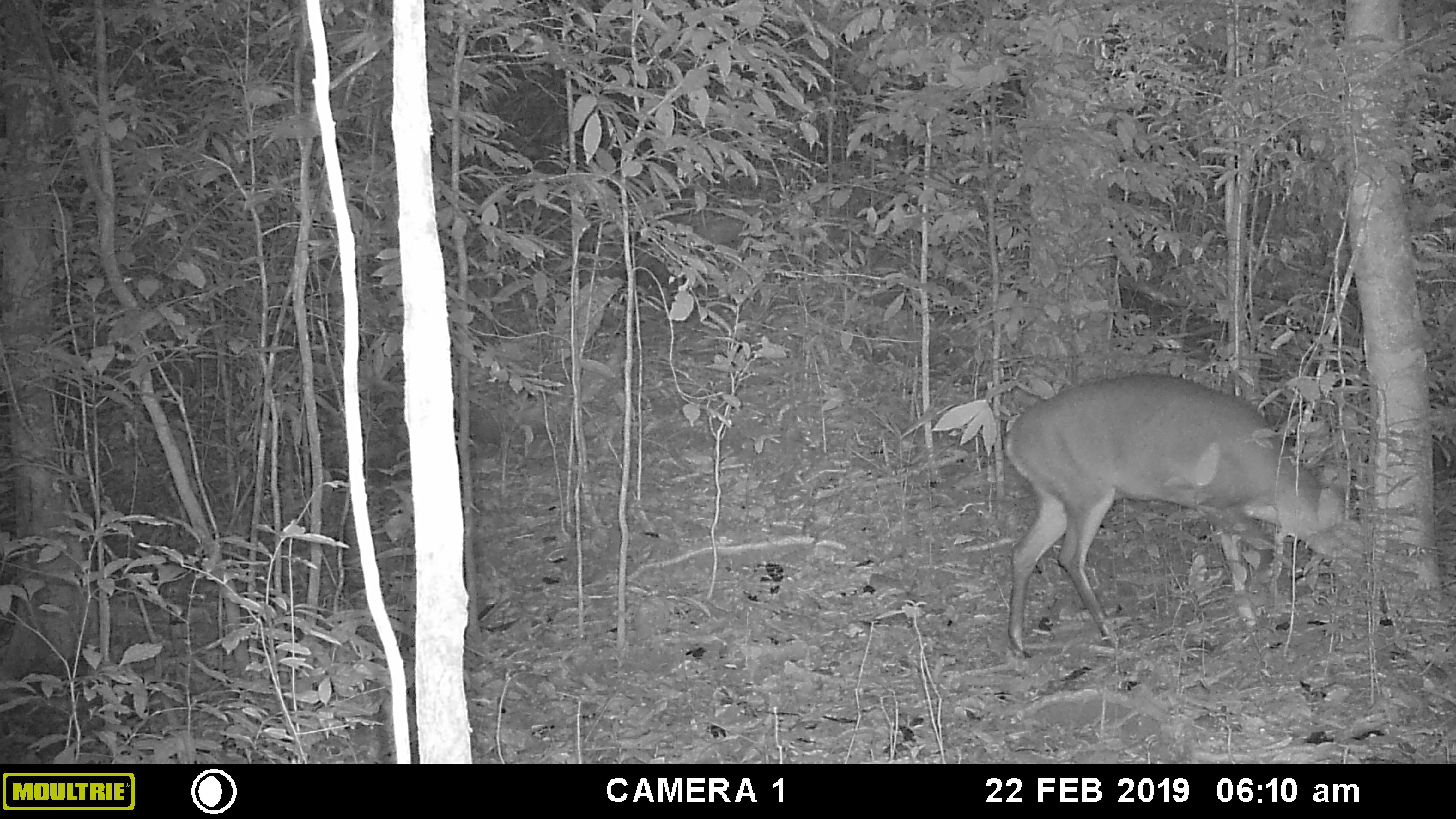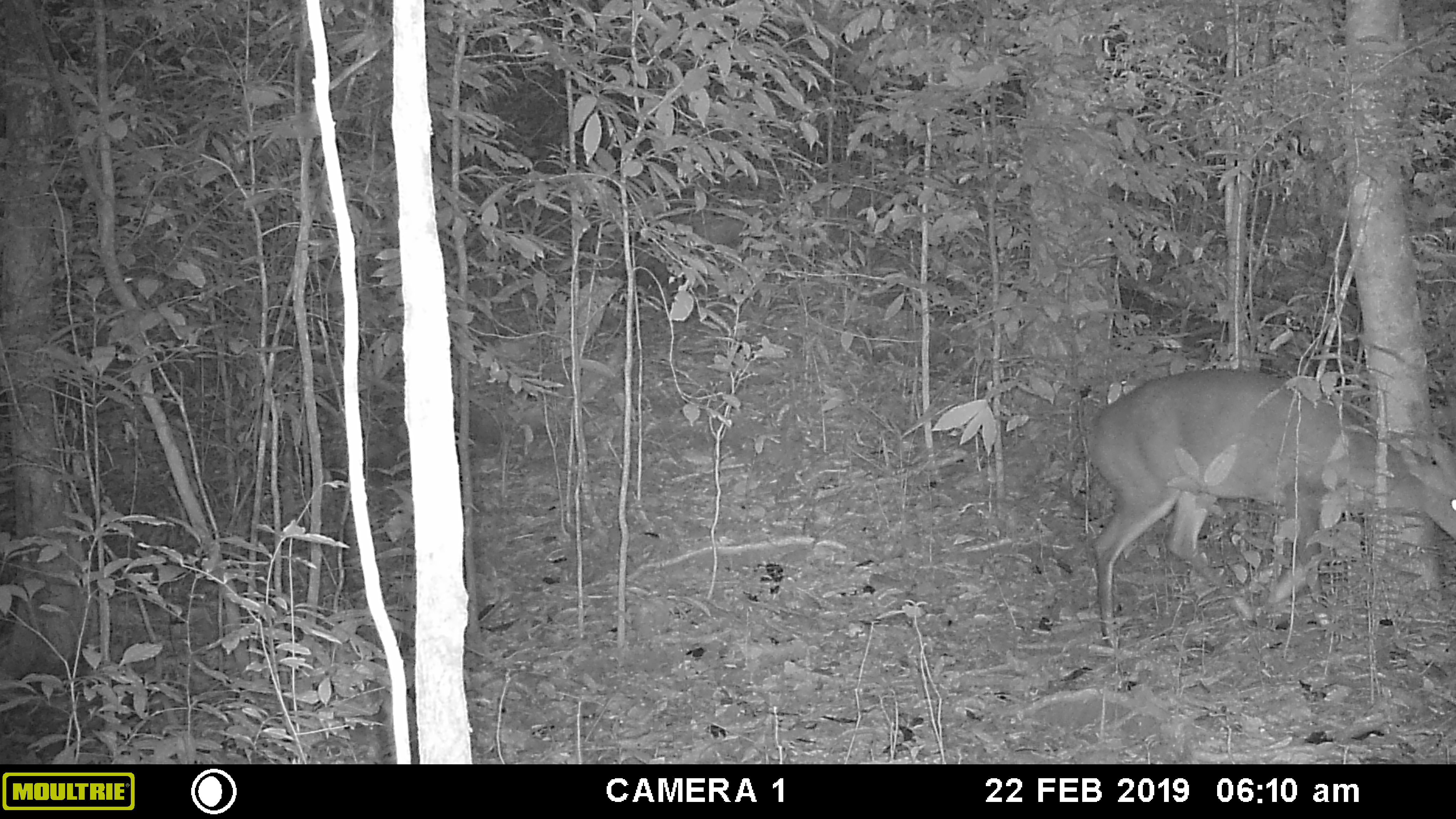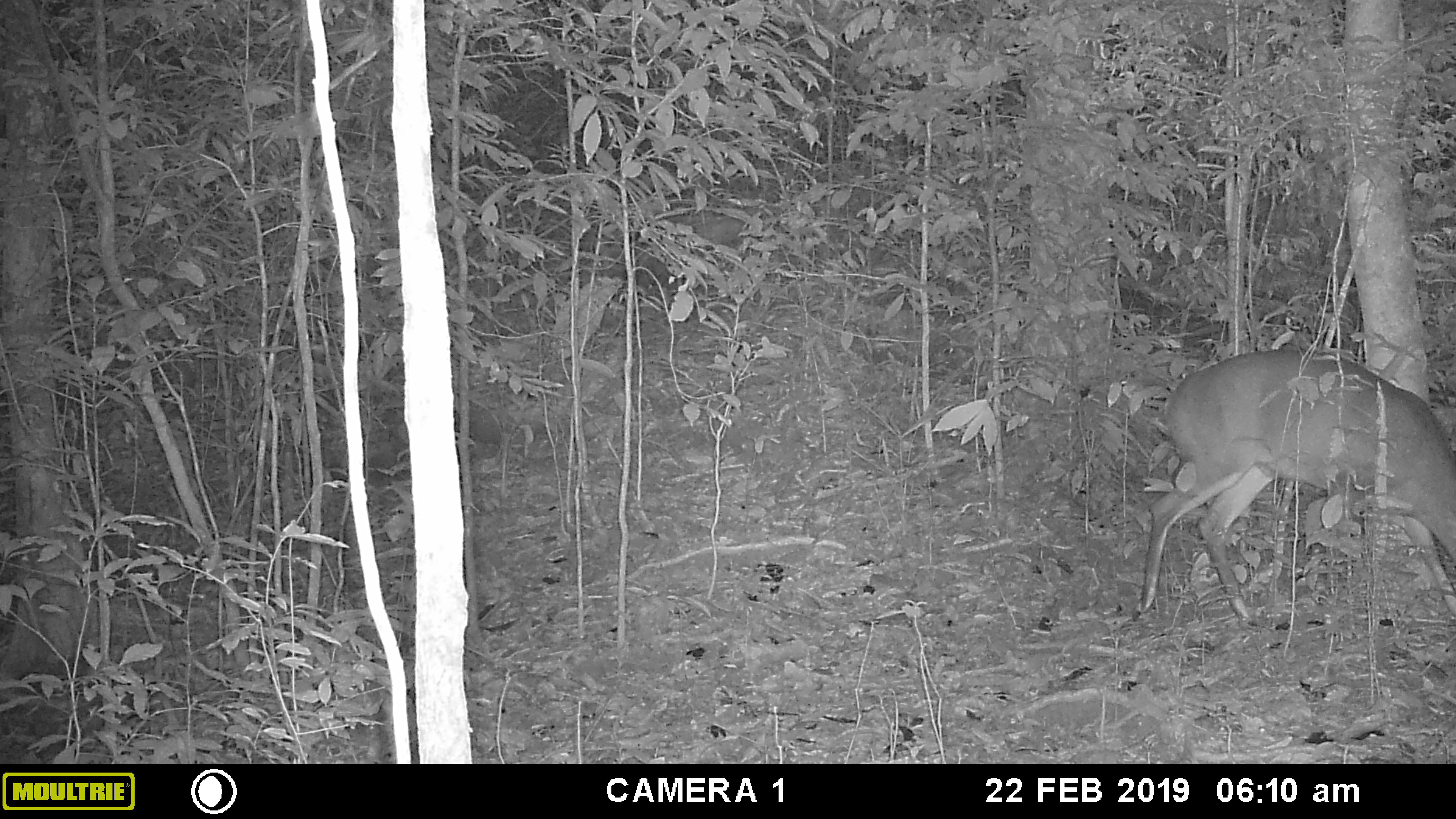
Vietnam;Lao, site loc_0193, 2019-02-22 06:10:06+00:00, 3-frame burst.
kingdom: Animalia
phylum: Chordata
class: Mammalia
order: Artiodactyla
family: Cervidae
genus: Muntiacus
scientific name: Muntiacus vuquangensis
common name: large-antlered muntjac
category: large antlered muntjac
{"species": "large antlered muntjac (large-antlered muntjac) (Muntiacus vuquangensis)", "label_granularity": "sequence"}